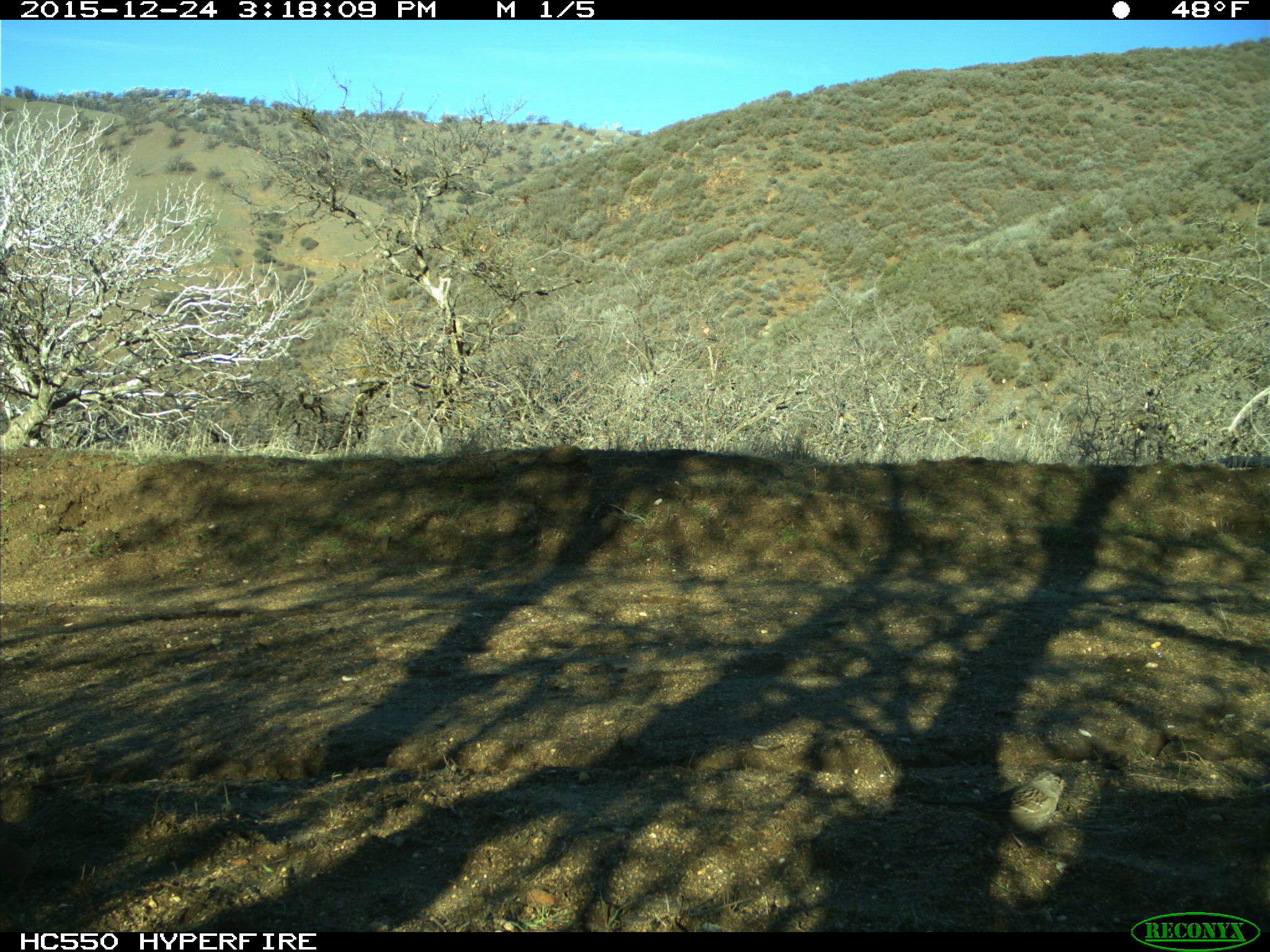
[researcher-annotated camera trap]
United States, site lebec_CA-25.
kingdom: Animalia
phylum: Chordata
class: Aves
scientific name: Aves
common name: birds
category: unidentified bird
Unidentified bird (birds) (Aves).